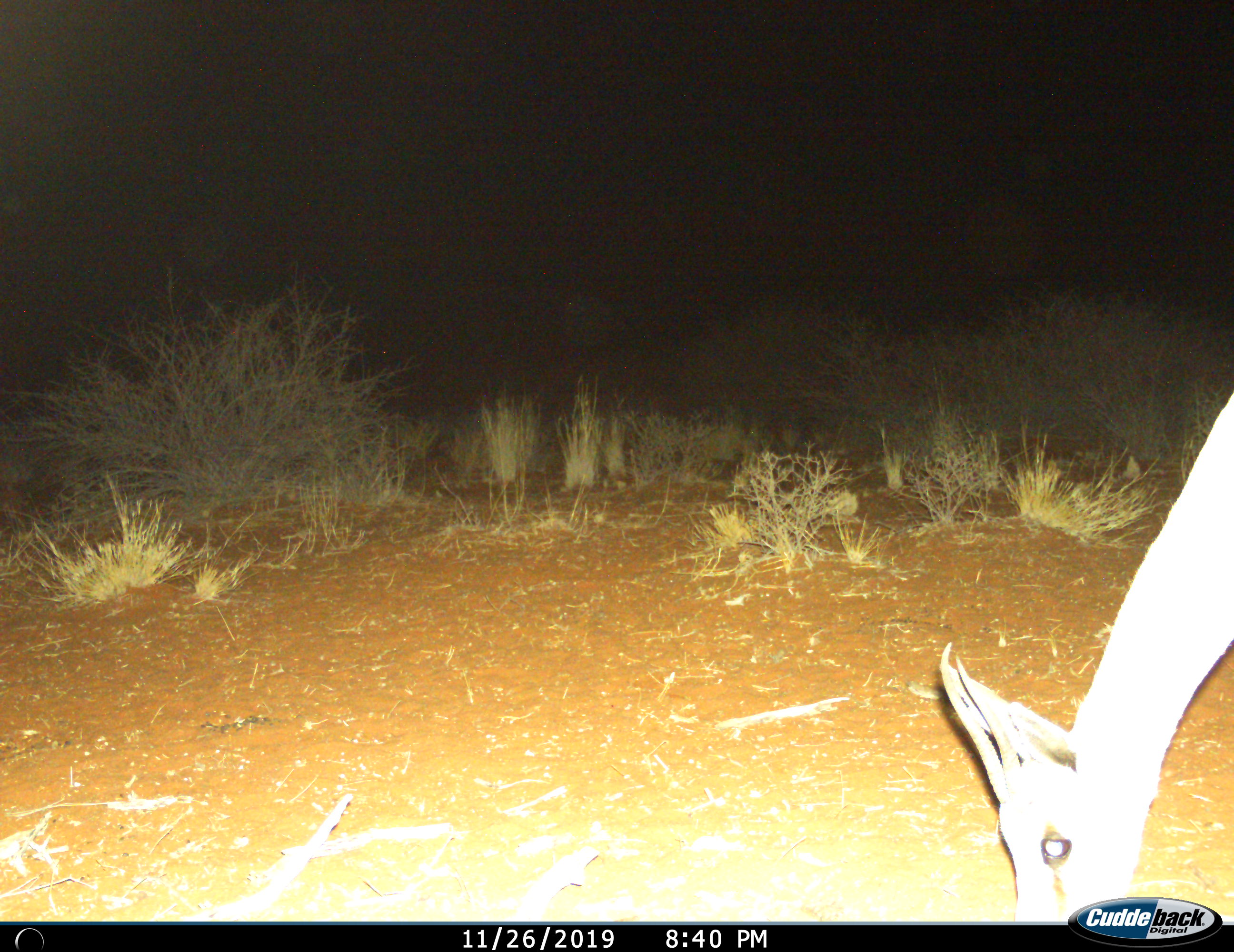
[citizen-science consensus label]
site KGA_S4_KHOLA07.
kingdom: Animalia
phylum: Chordata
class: Mammalia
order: Artiodactyla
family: Bovidae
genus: Antidorcas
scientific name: Antidorcas marsupialis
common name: springbok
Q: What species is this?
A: Springbok (Antidorcas marsupialis).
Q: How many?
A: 1.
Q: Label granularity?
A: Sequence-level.